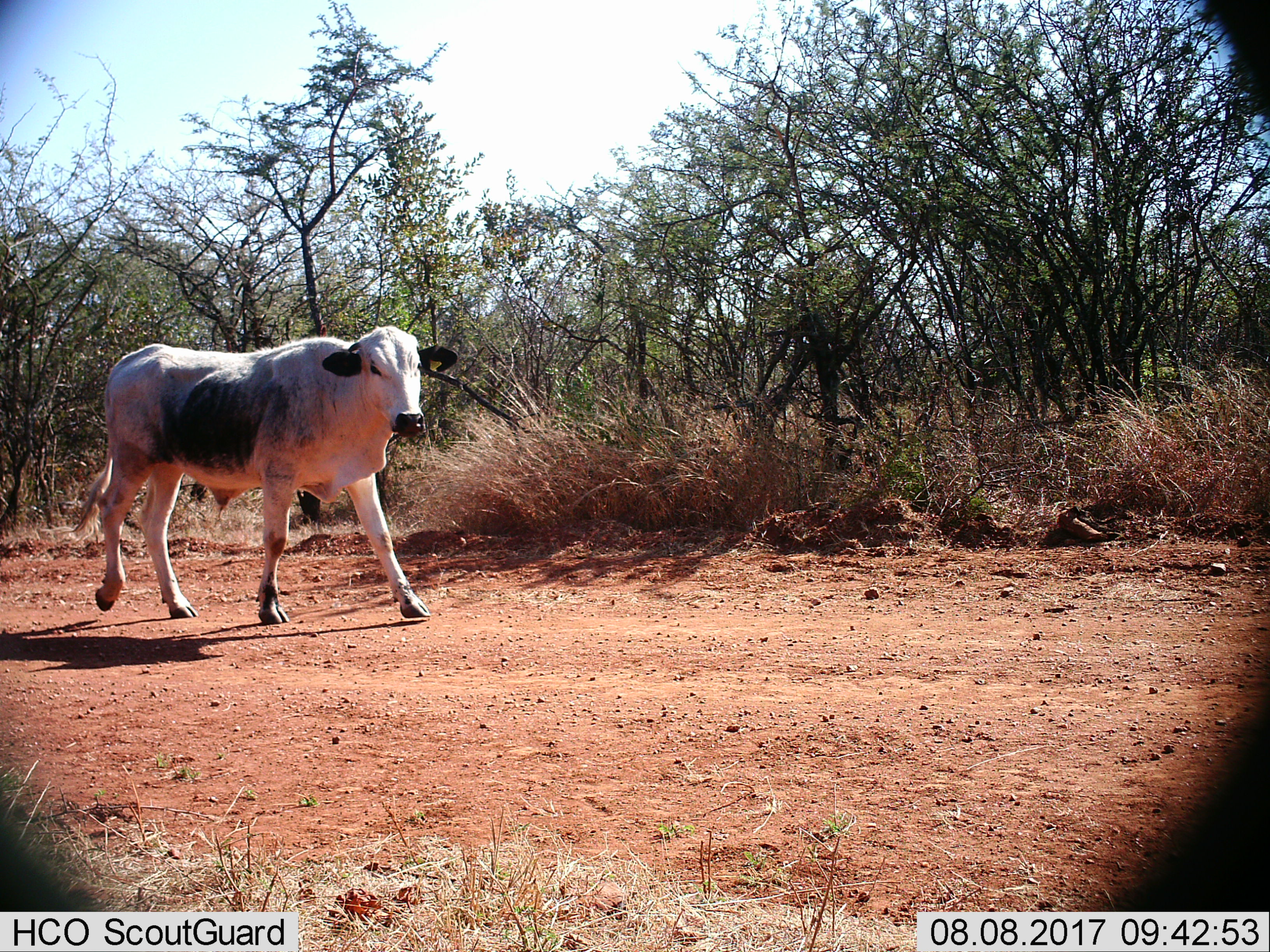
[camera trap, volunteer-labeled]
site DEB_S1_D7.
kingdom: Animalia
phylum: Chordata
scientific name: Vertebrata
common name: domestic animal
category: domesticanimal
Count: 1.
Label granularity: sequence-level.